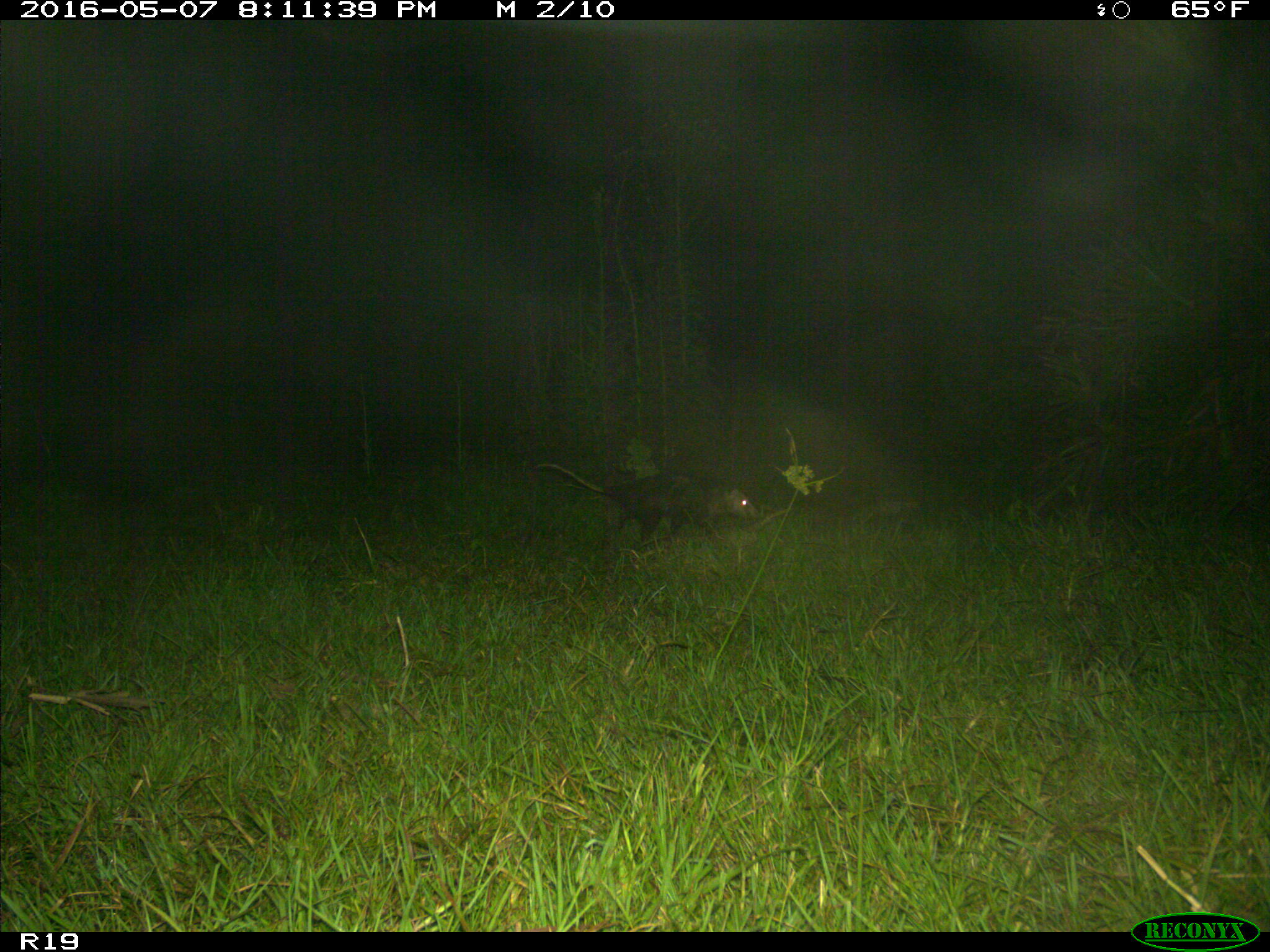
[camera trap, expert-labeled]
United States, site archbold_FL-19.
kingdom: Animalia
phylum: Chordata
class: Mammalia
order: Didelphimorphia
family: Didelphidae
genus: Didelphis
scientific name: Didelphis virginiana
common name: virginia opossum